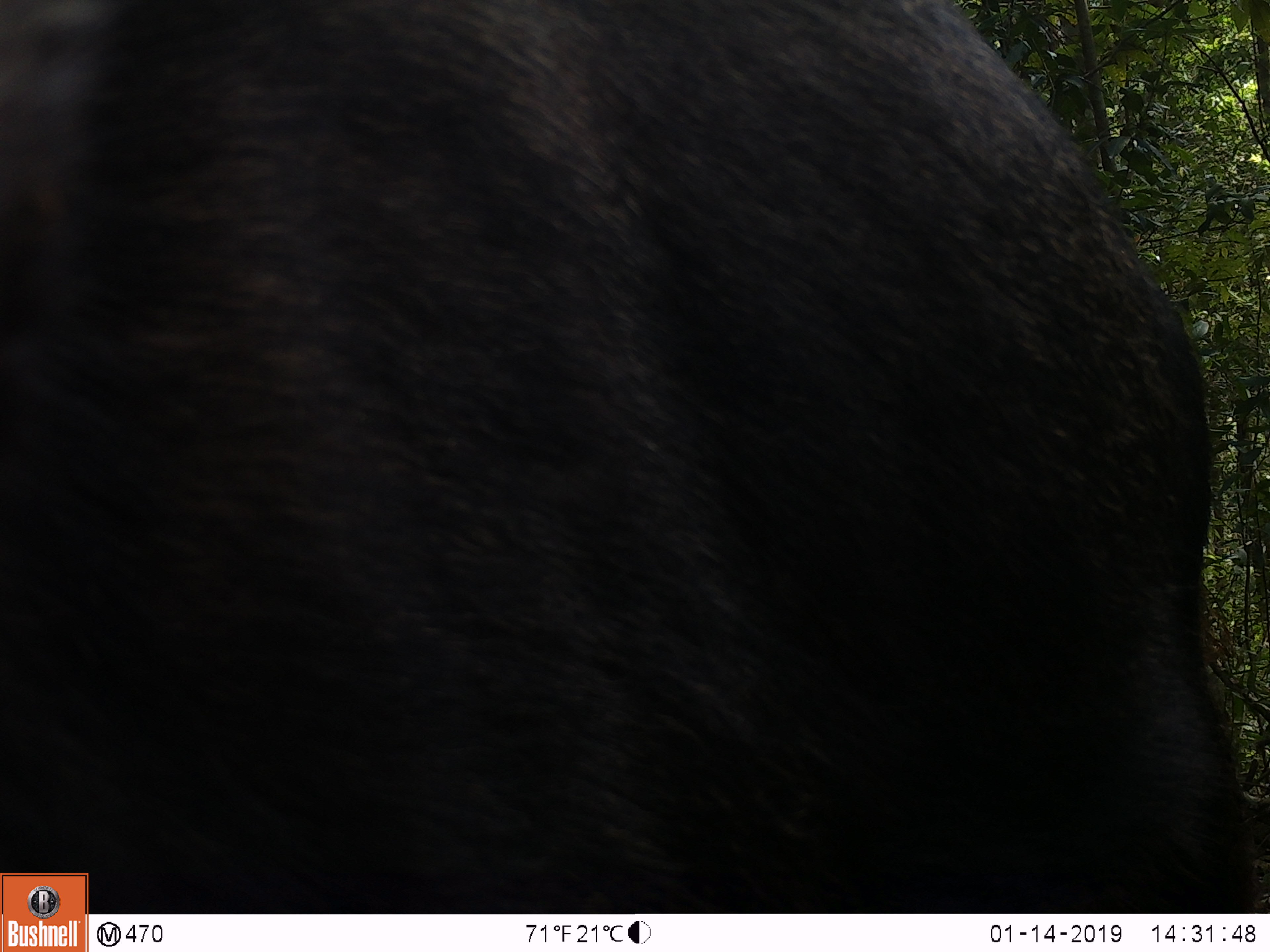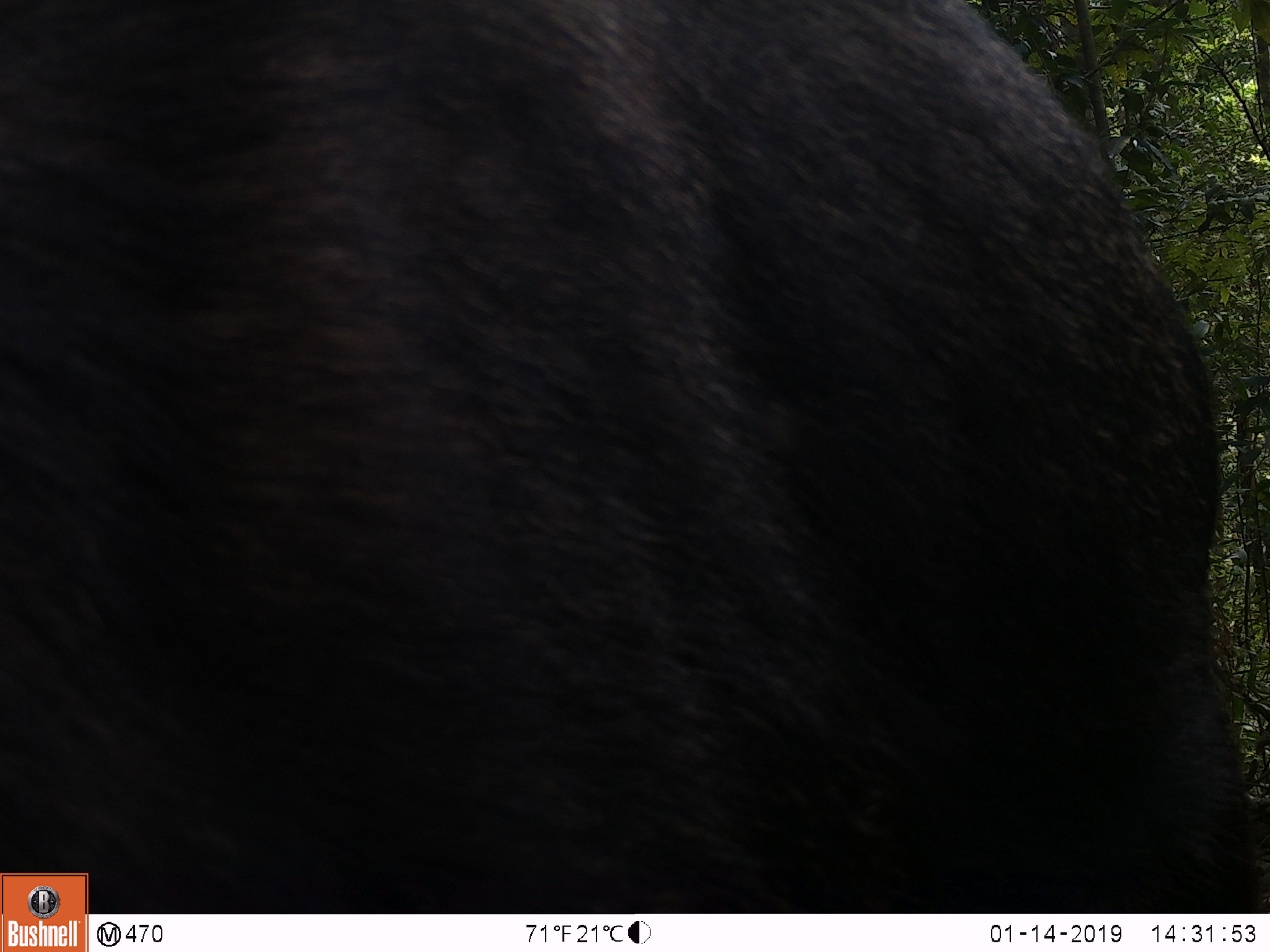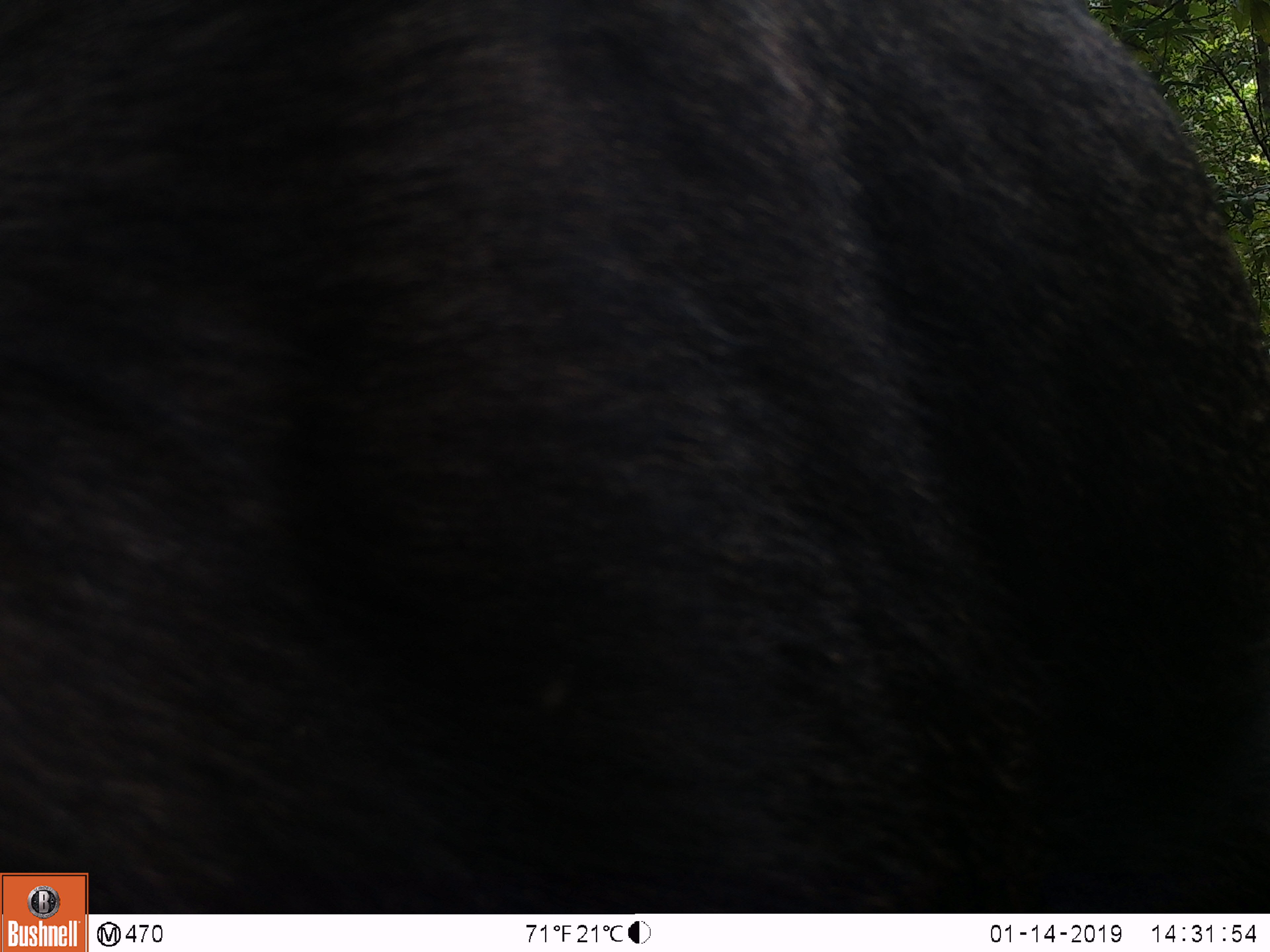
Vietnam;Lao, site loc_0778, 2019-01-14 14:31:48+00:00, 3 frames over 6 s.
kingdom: Animalia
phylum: Chordata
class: Mammalia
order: Artiodactyla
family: Bovidae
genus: Capricornis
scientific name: Capricornis sumatraensis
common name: chinese serow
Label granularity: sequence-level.